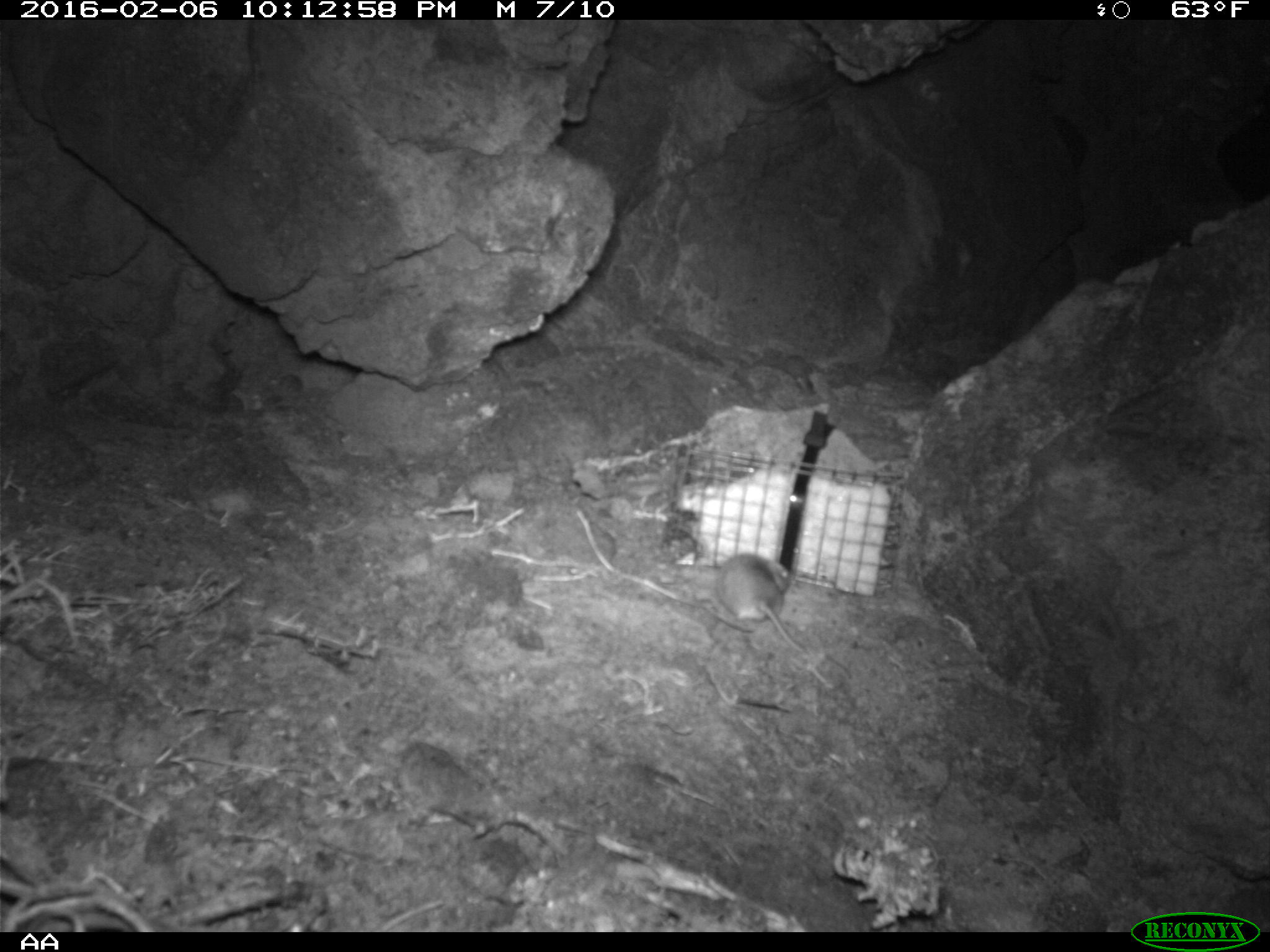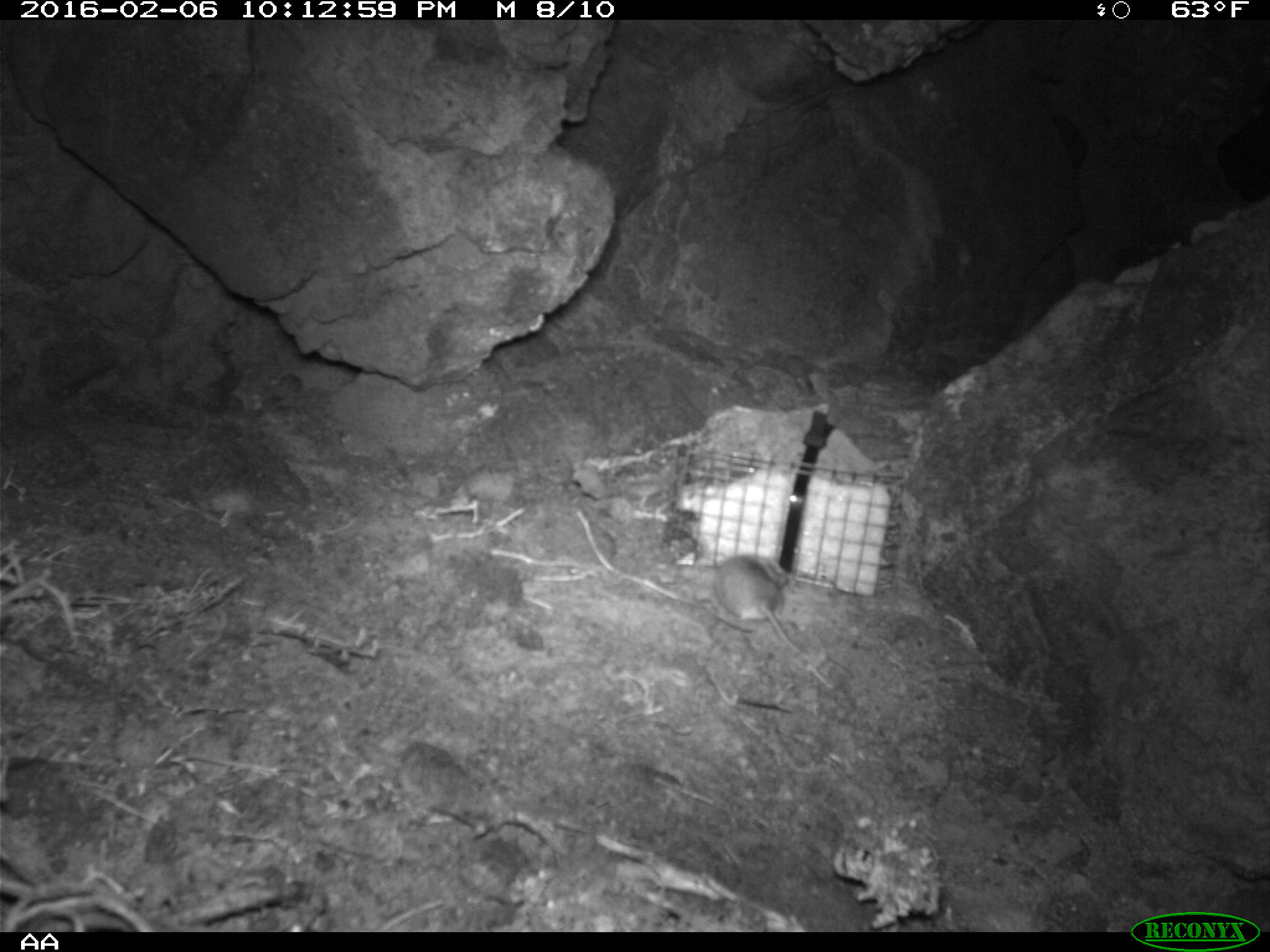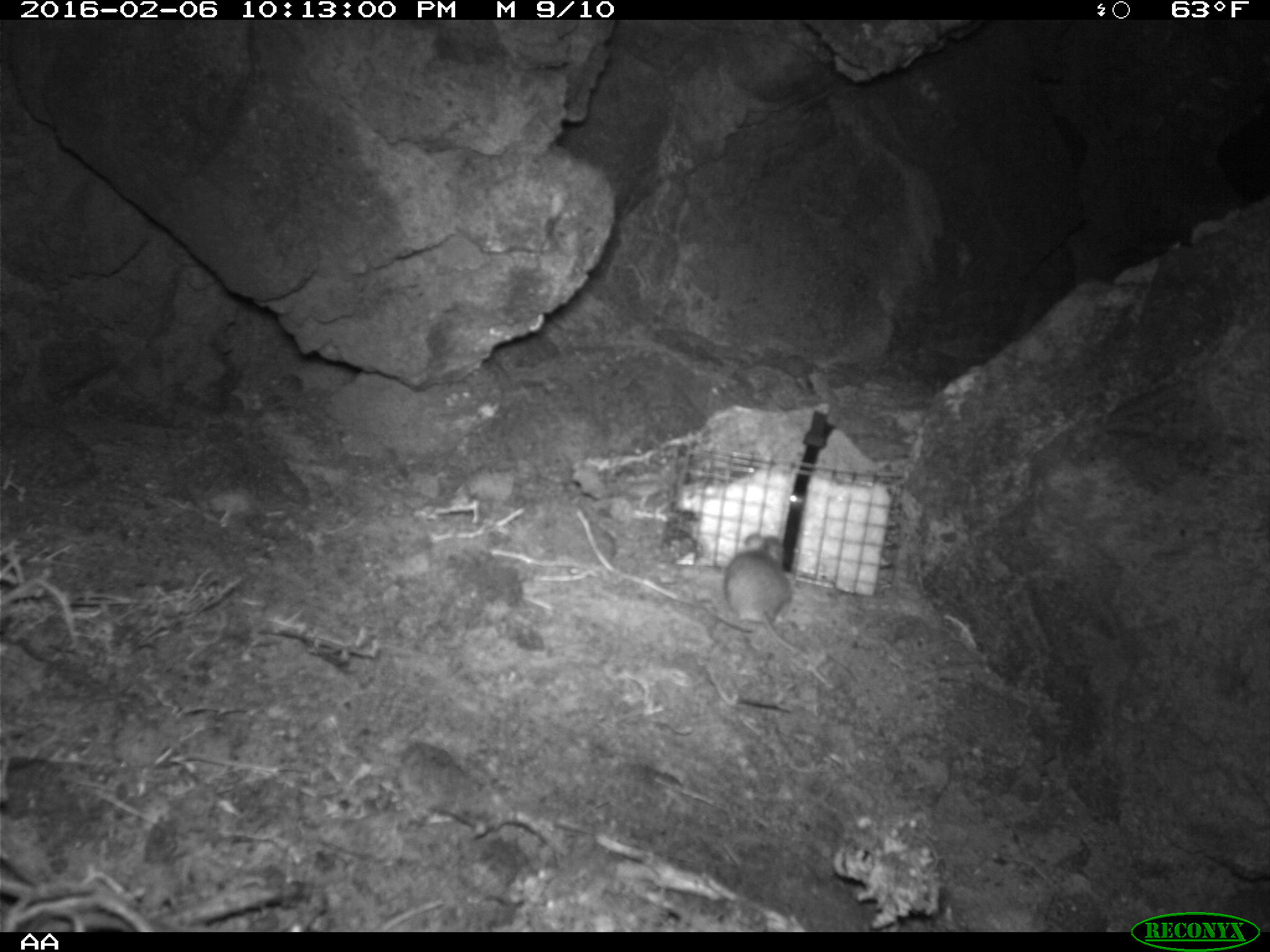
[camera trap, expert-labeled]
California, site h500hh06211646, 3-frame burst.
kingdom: Animalia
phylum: Chordata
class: Mammalia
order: Rodentia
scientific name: Rodentia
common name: rodent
Rodent (Rodentia).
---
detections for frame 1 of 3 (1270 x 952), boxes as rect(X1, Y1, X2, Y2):
rodent: rect(716, 552, 807, 654)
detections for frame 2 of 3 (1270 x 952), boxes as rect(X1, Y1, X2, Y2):
rodent: rect(714, 552, 811, 657)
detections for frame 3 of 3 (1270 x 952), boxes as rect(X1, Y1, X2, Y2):
rodent: rect(722, 533, 815, 664)